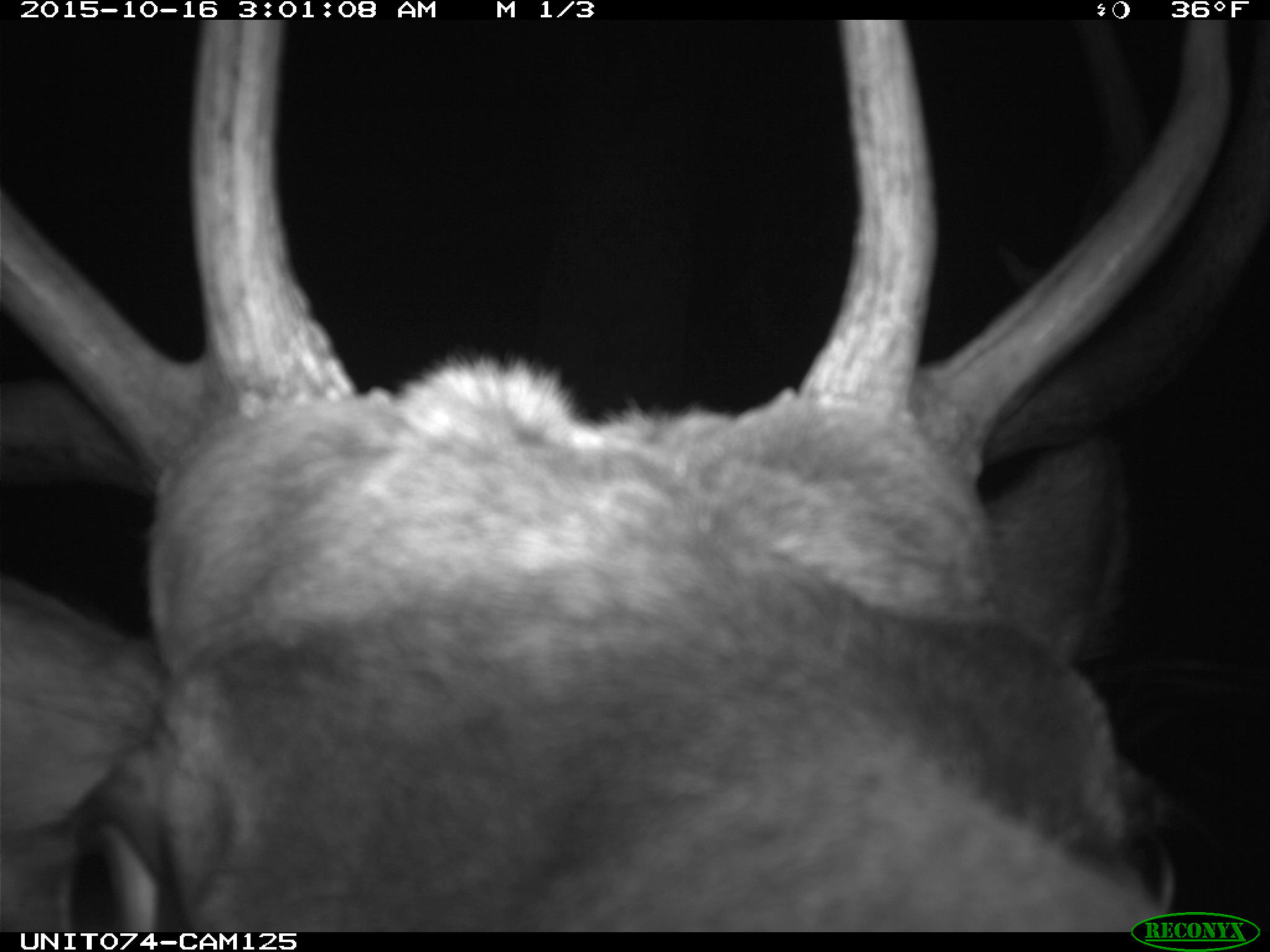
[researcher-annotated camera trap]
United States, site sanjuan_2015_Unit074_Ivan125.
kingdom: Animalia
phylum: Chordata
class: Mammalia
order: Artiodactyla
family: Cervidae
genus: Cervus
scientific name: Cervus elaphus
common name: red deer